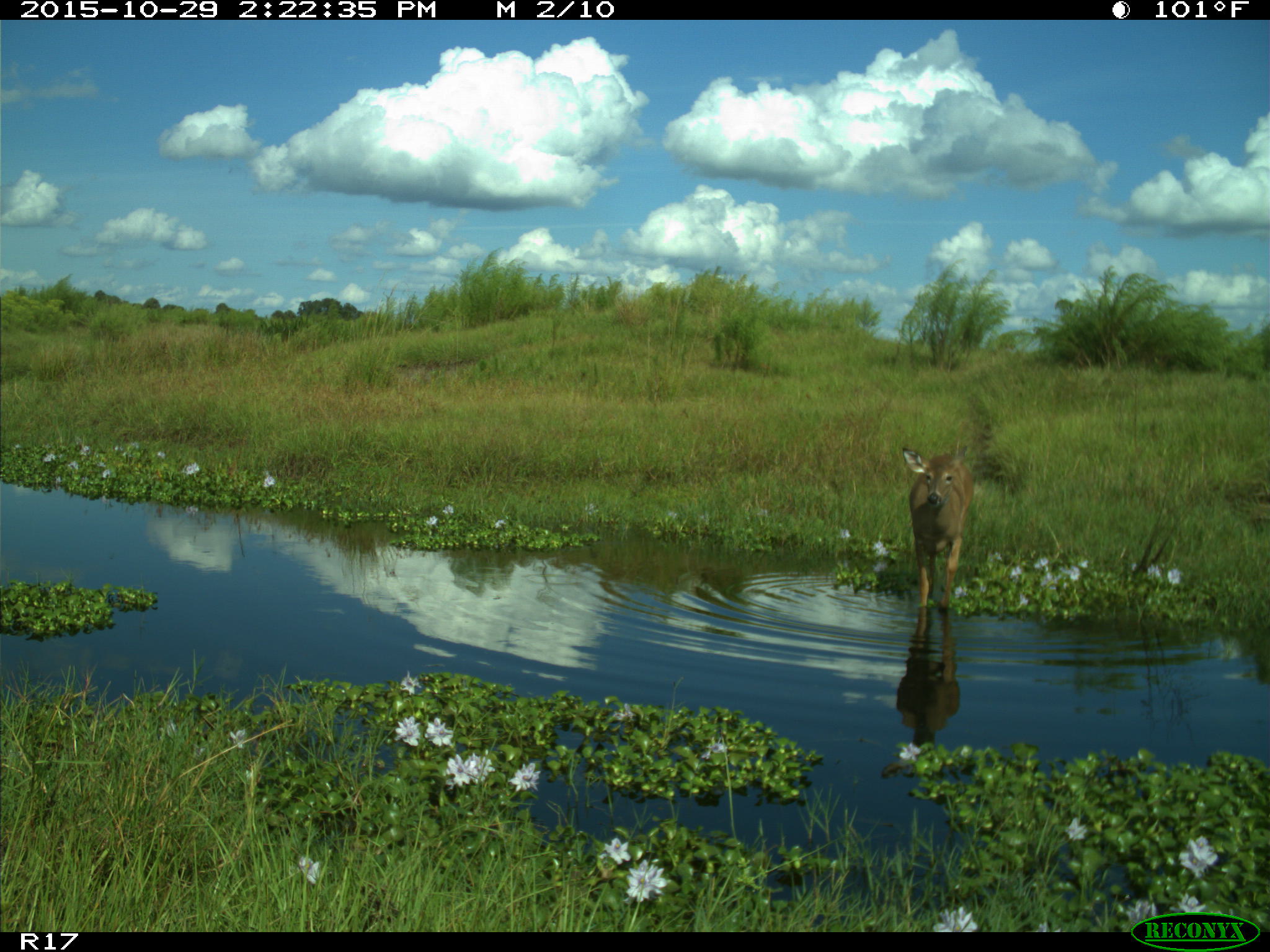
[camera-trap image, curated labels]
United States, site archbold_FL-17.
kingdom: Animalia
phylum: Chordata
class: Mammalia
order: Artiodactyla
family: Cervidae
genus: Odocoileus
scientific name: Odocoileus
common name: deer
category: unidentified deer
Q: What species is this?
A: Unidentified deer (deer) (Odocoileus).